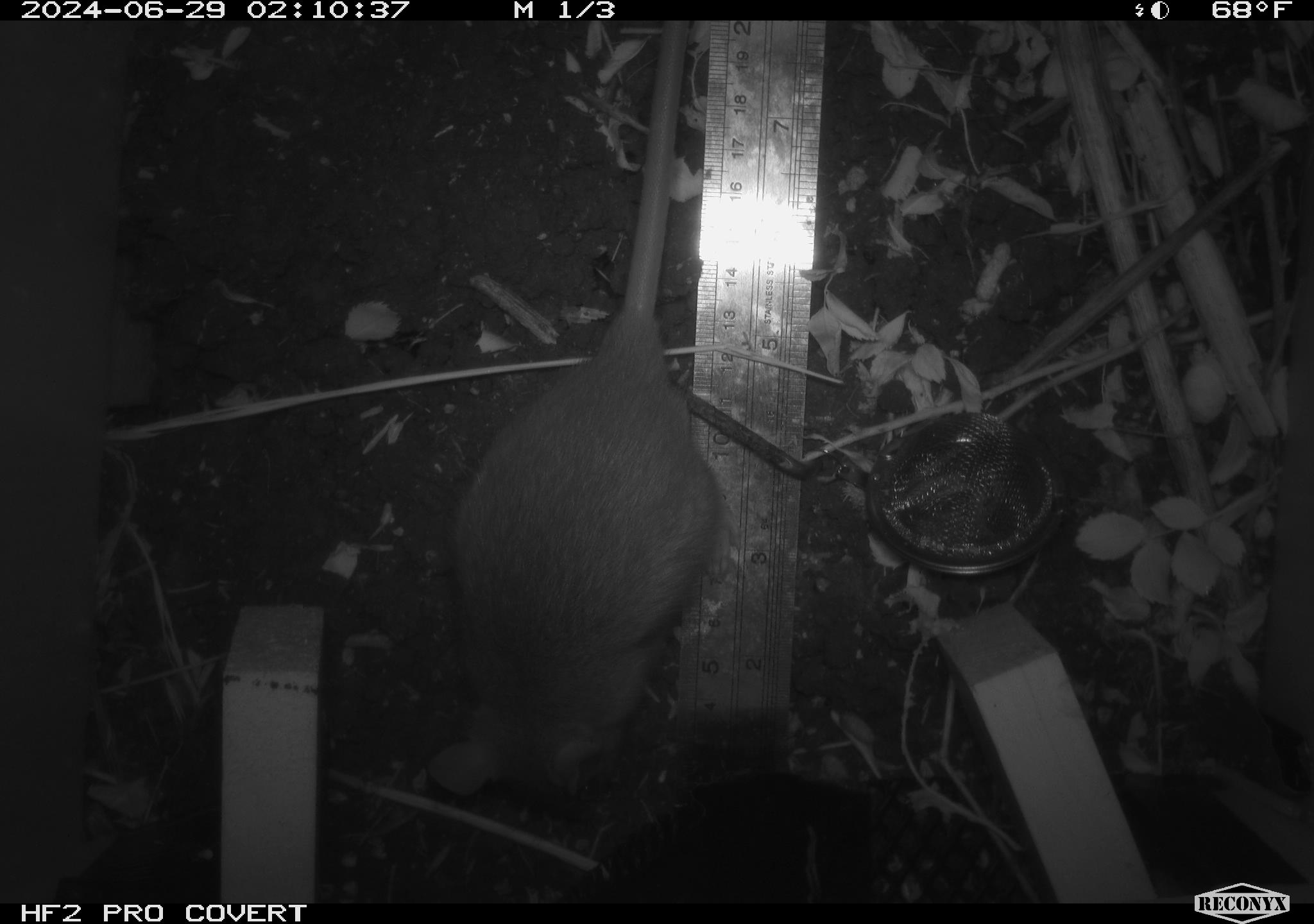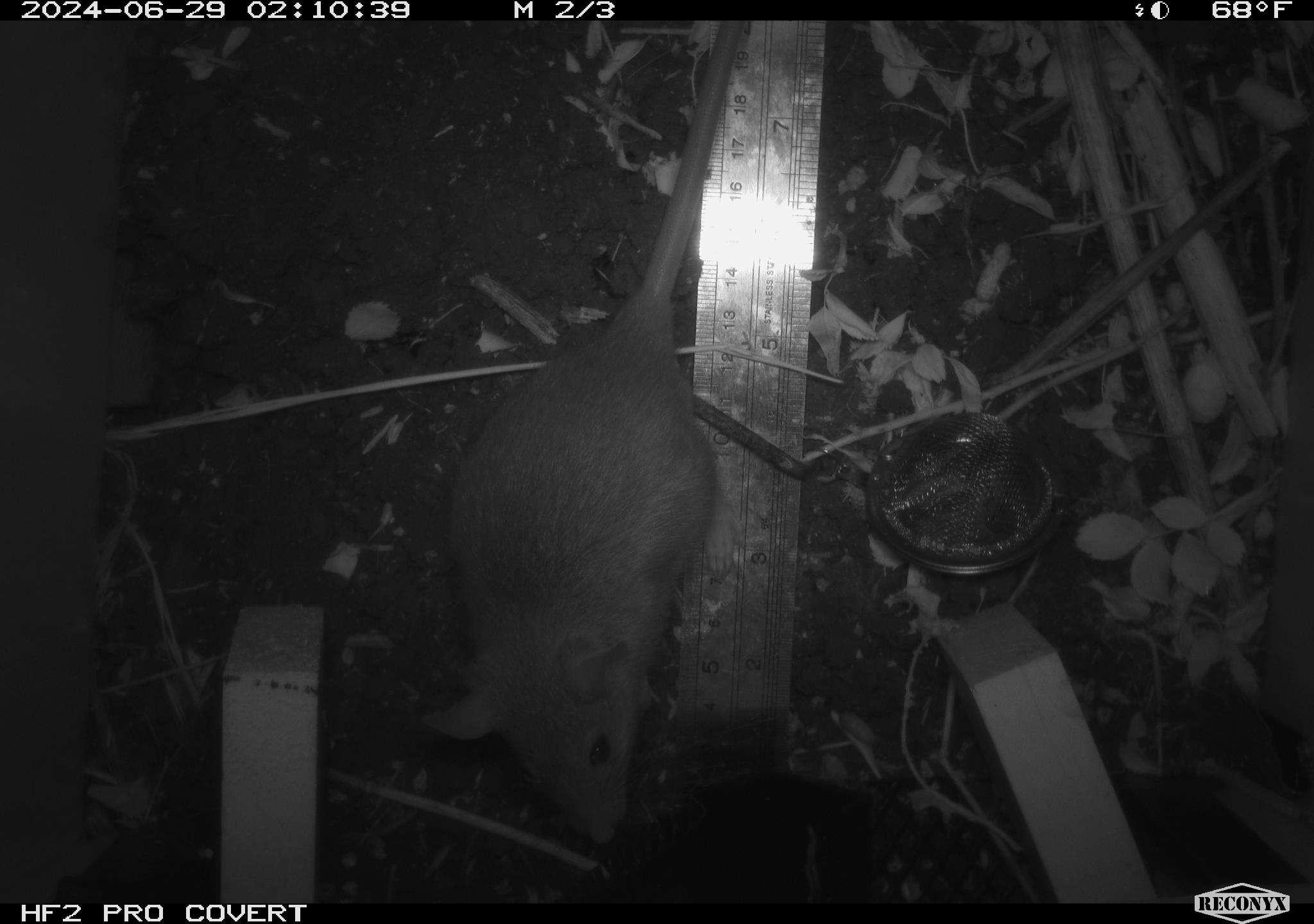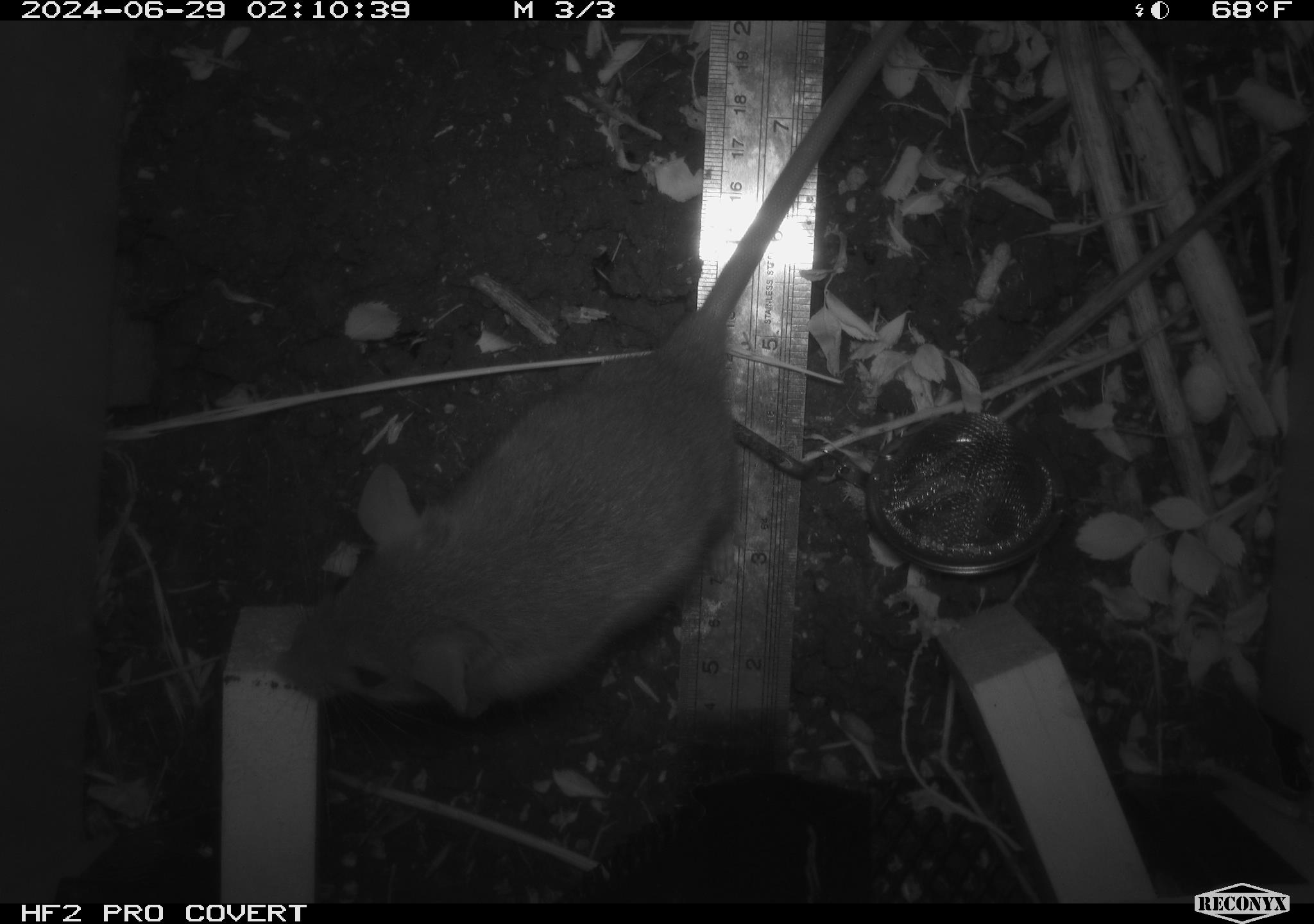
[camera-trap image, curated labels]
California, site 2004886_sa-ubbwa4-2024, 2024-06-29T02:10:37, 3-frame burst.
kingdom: Animalia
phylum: Chordata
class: Mammalia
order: Rodentia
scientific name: Rodentia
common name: woodrat or rat or mouse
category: woodrat or rat or mouse species